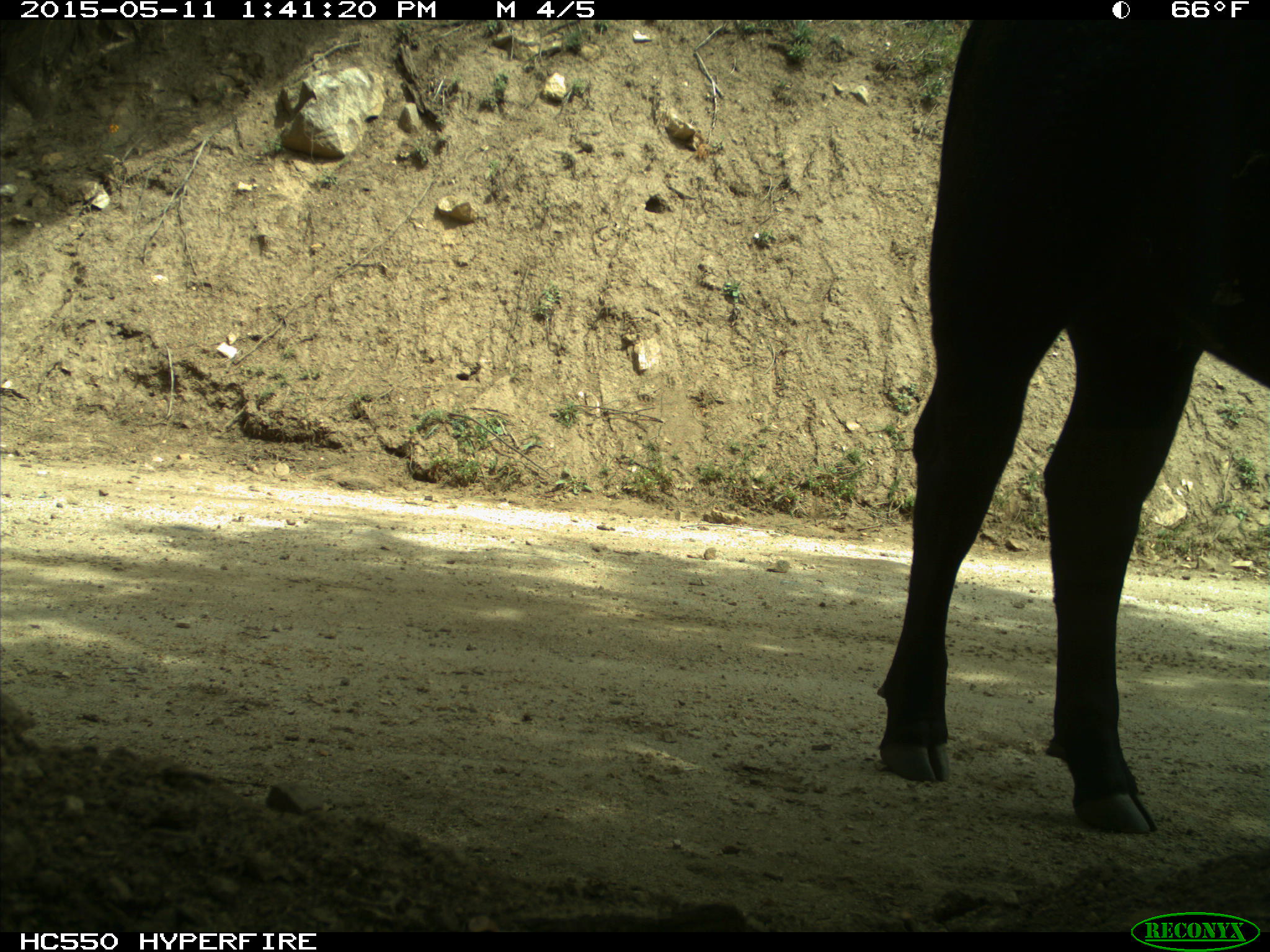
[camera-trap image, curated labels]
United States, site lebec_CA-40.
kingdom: Animalia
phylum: Chordata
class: Mammalia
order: Artiodactyla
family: Bovidae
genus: Bos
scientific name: Bos taurus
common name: domestic cow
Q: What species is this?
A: Bos taurus (domestic cow).